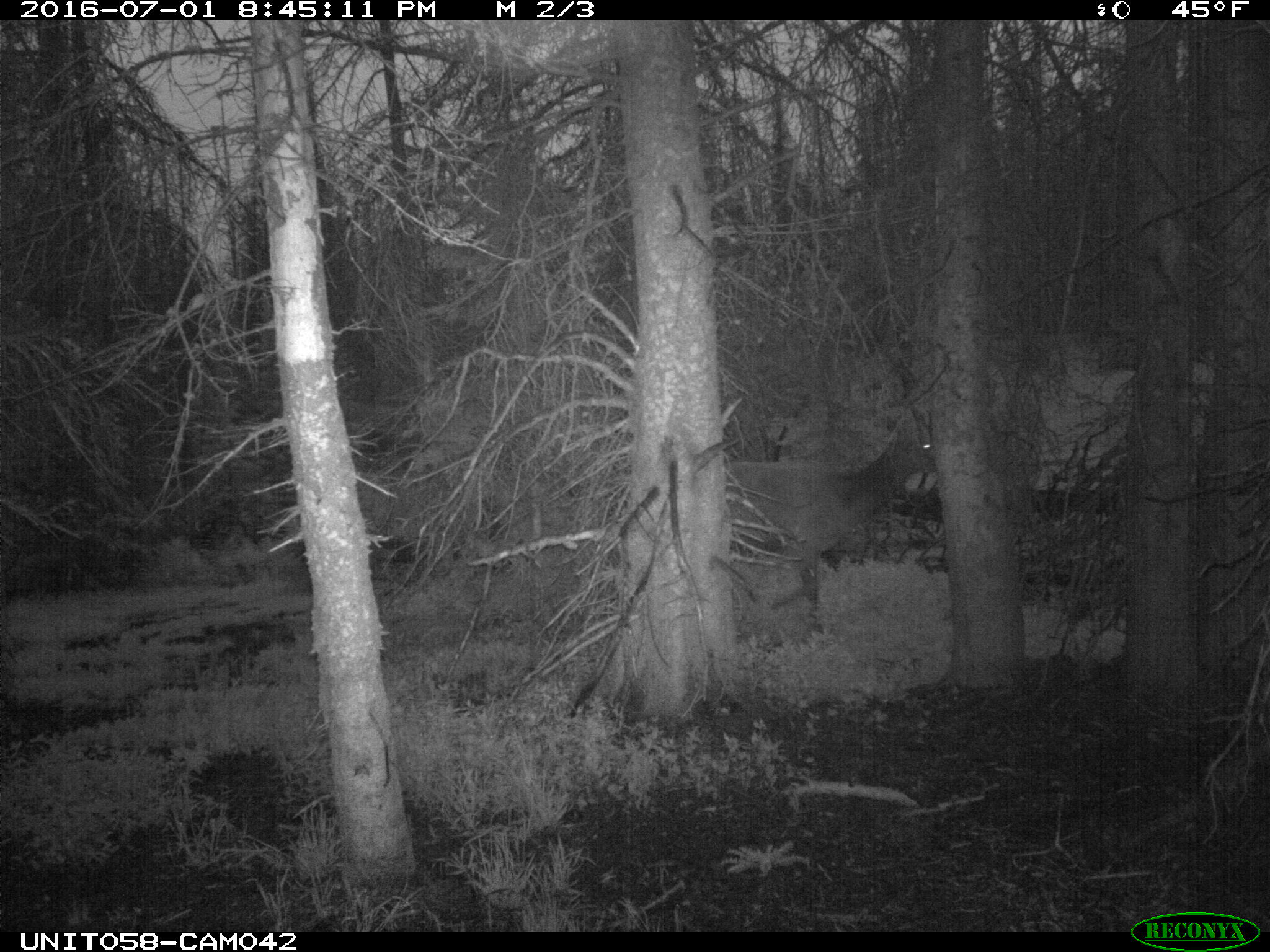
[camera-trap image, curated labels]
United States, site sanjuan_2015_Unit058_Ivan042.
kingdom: Animalia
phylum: Chordata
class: Mammalia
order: Artiodactyla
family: Cervidae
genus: Cervus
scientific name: Cervus elaphus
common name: red deer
Cervus elaphus (red deer).